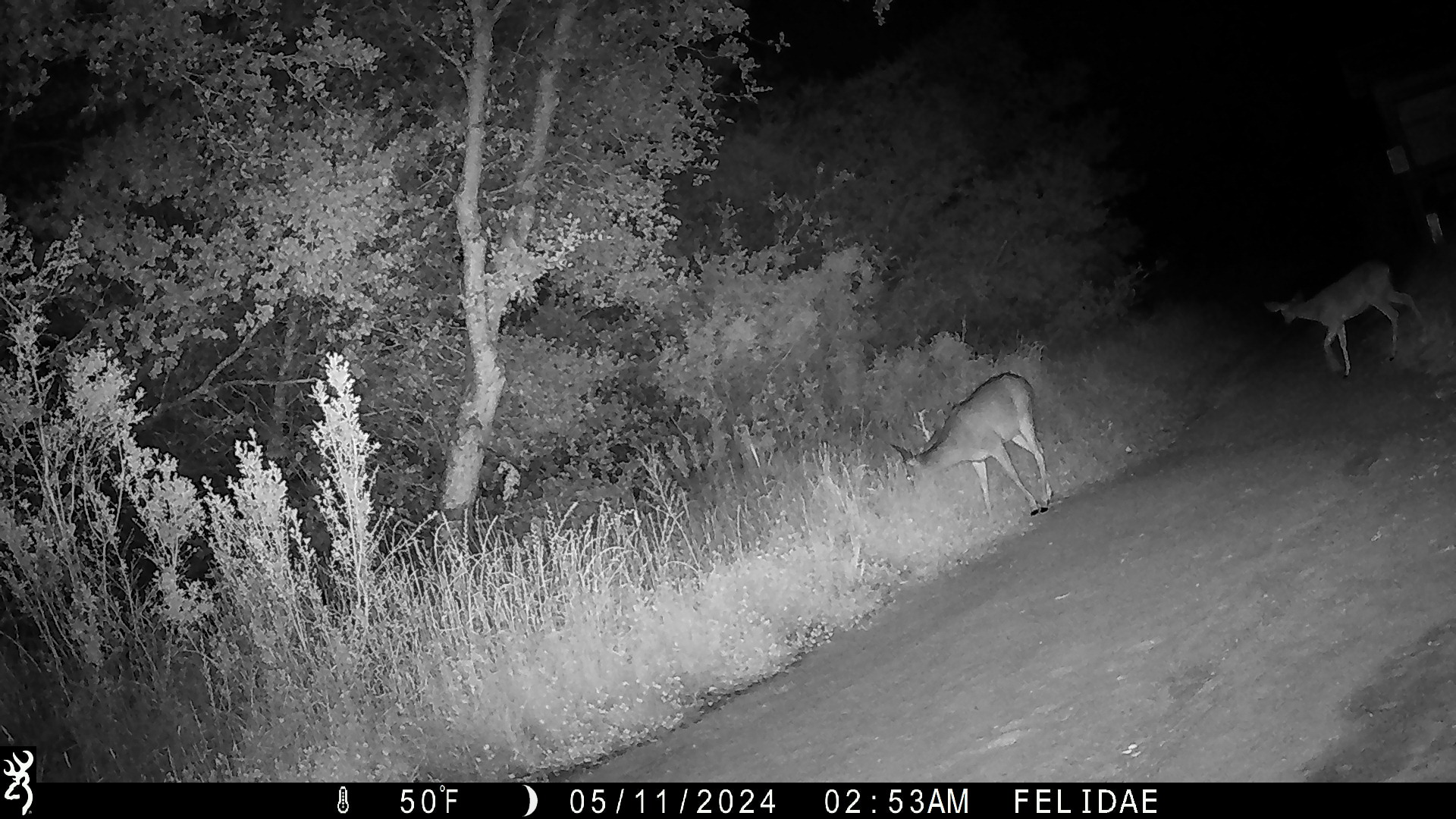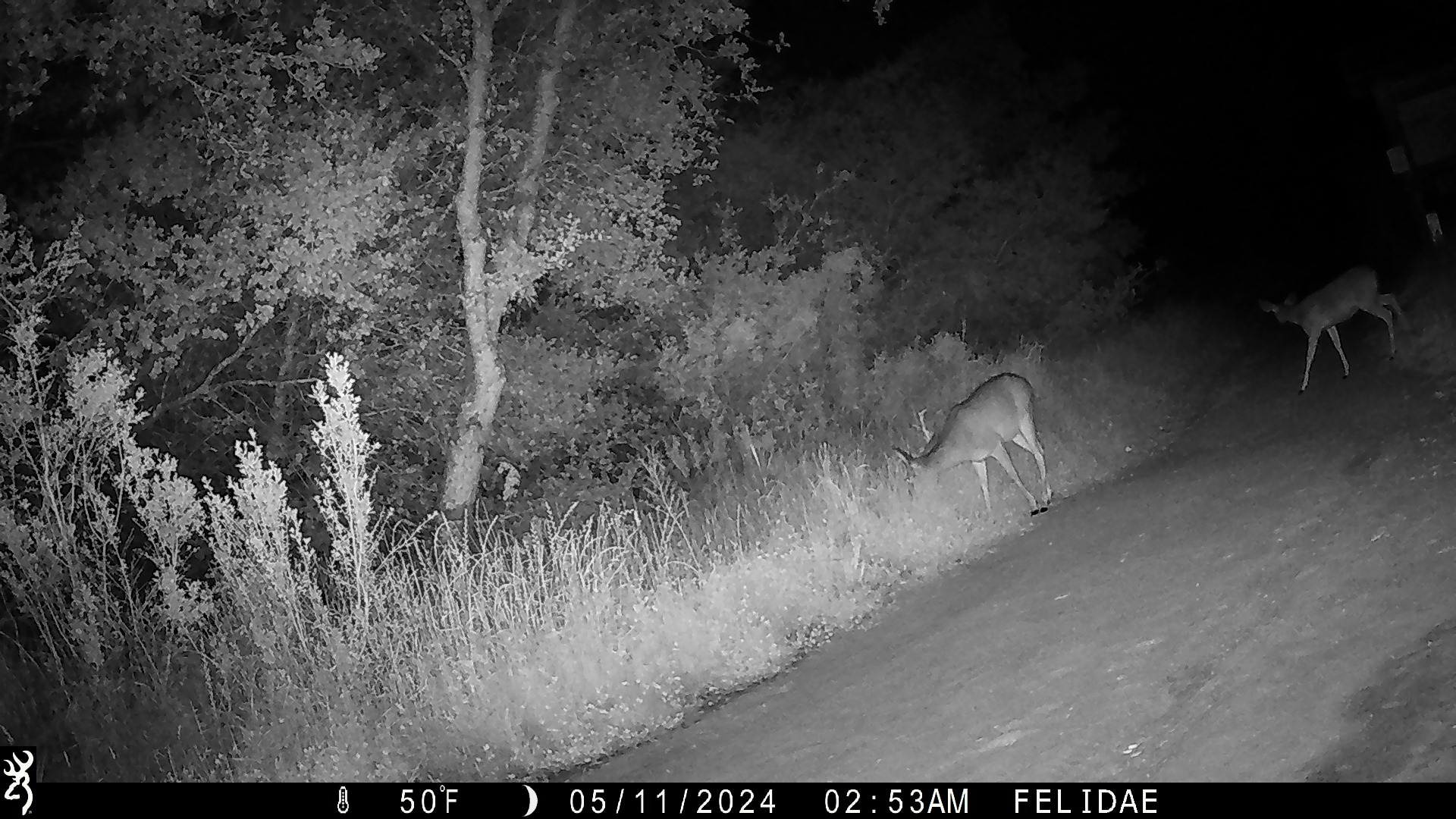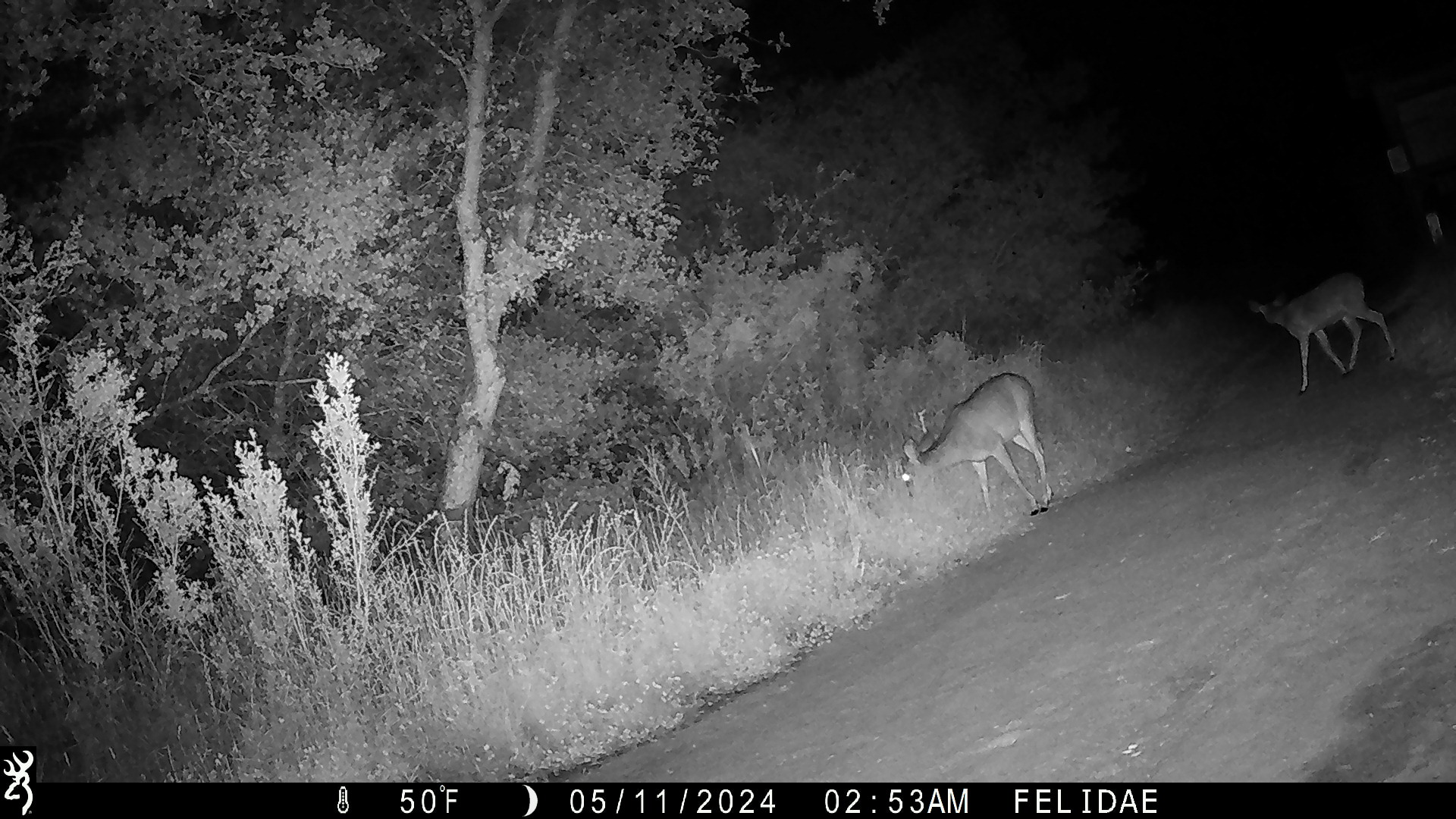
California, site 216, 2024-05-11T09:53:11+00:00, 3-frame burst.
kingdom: Animalia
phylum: Chordata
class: Mammalia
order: Artiodactyla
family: Cervidae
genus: Odocoileus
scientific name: Odocoileus hemionus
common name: mule deer